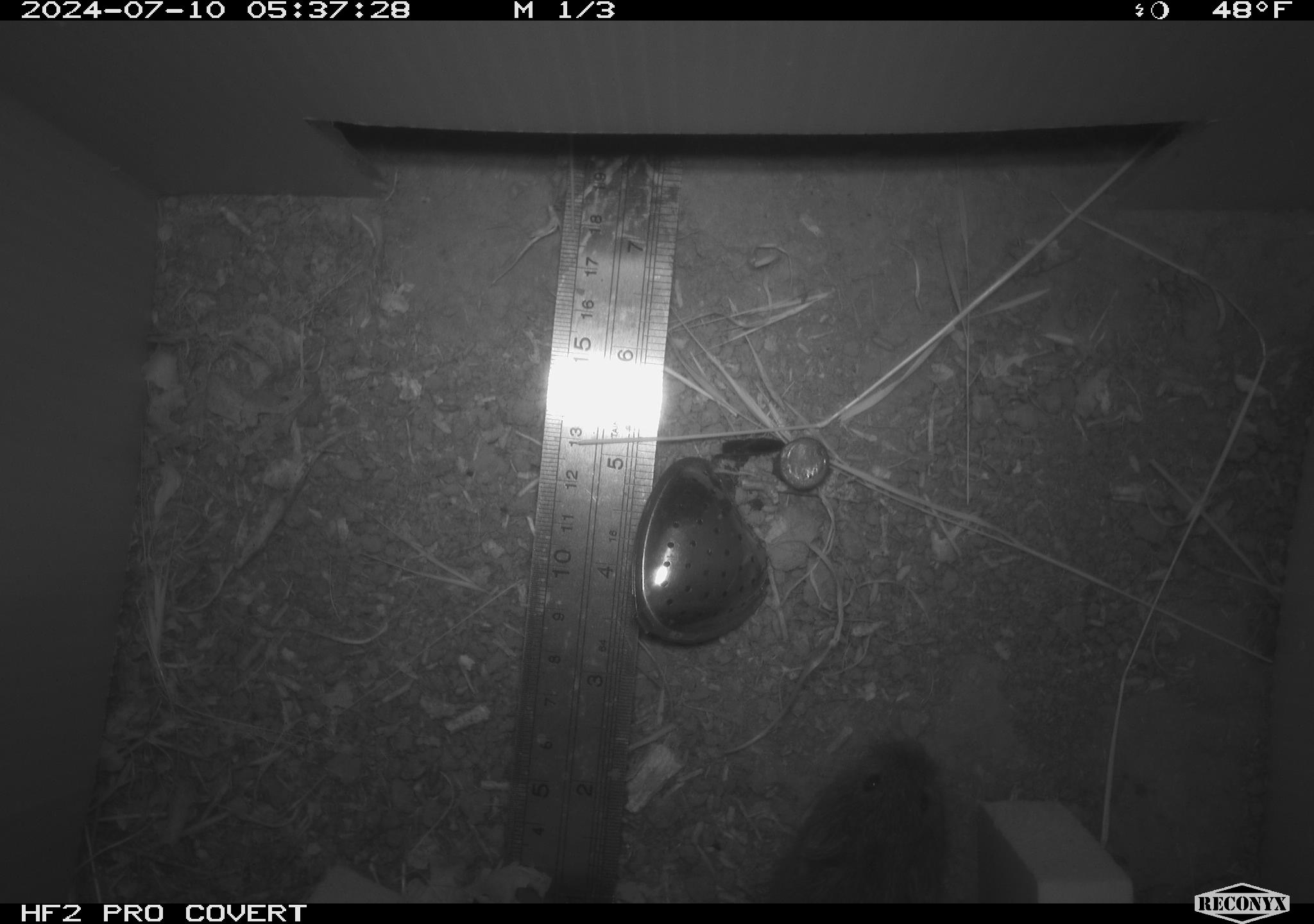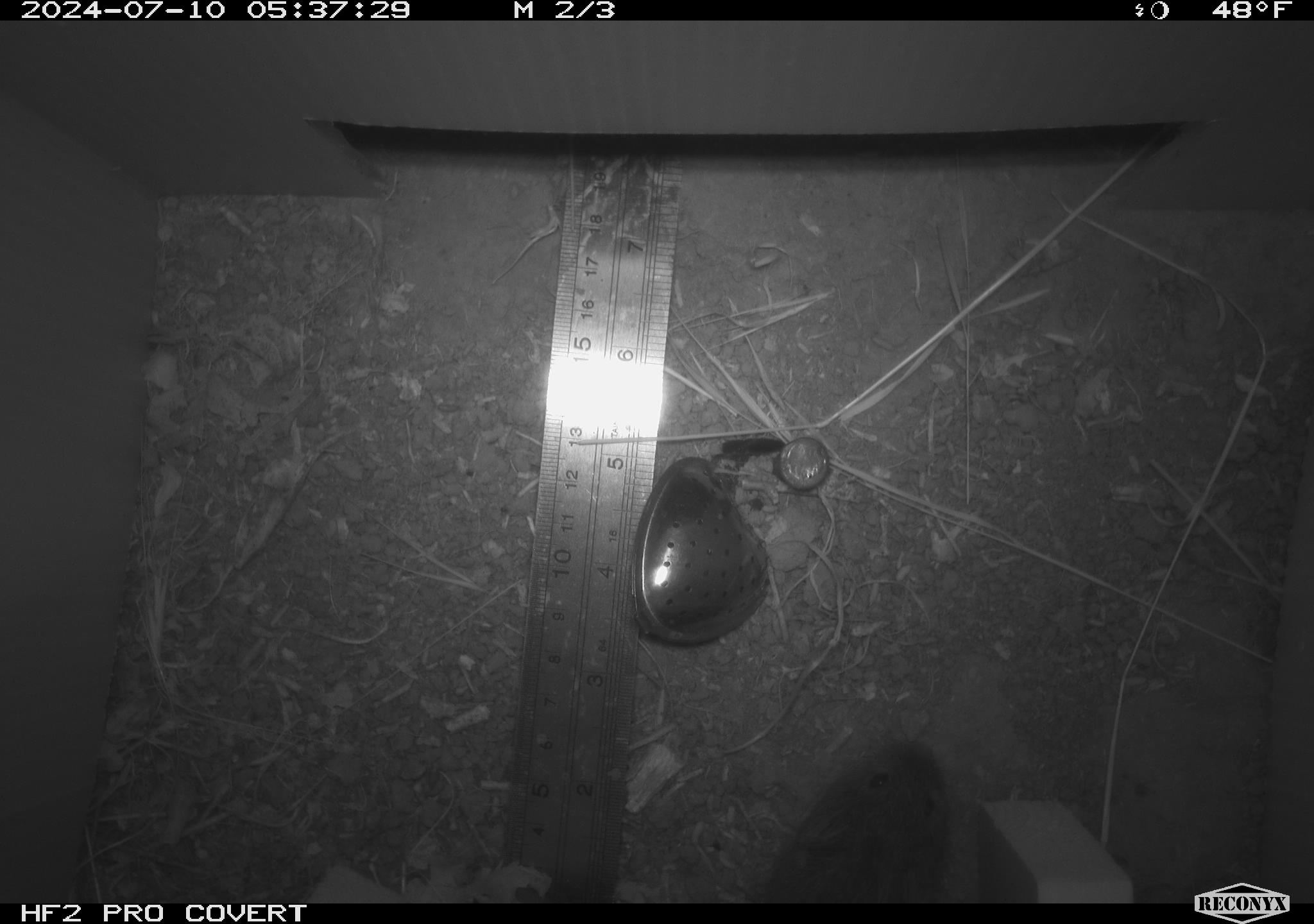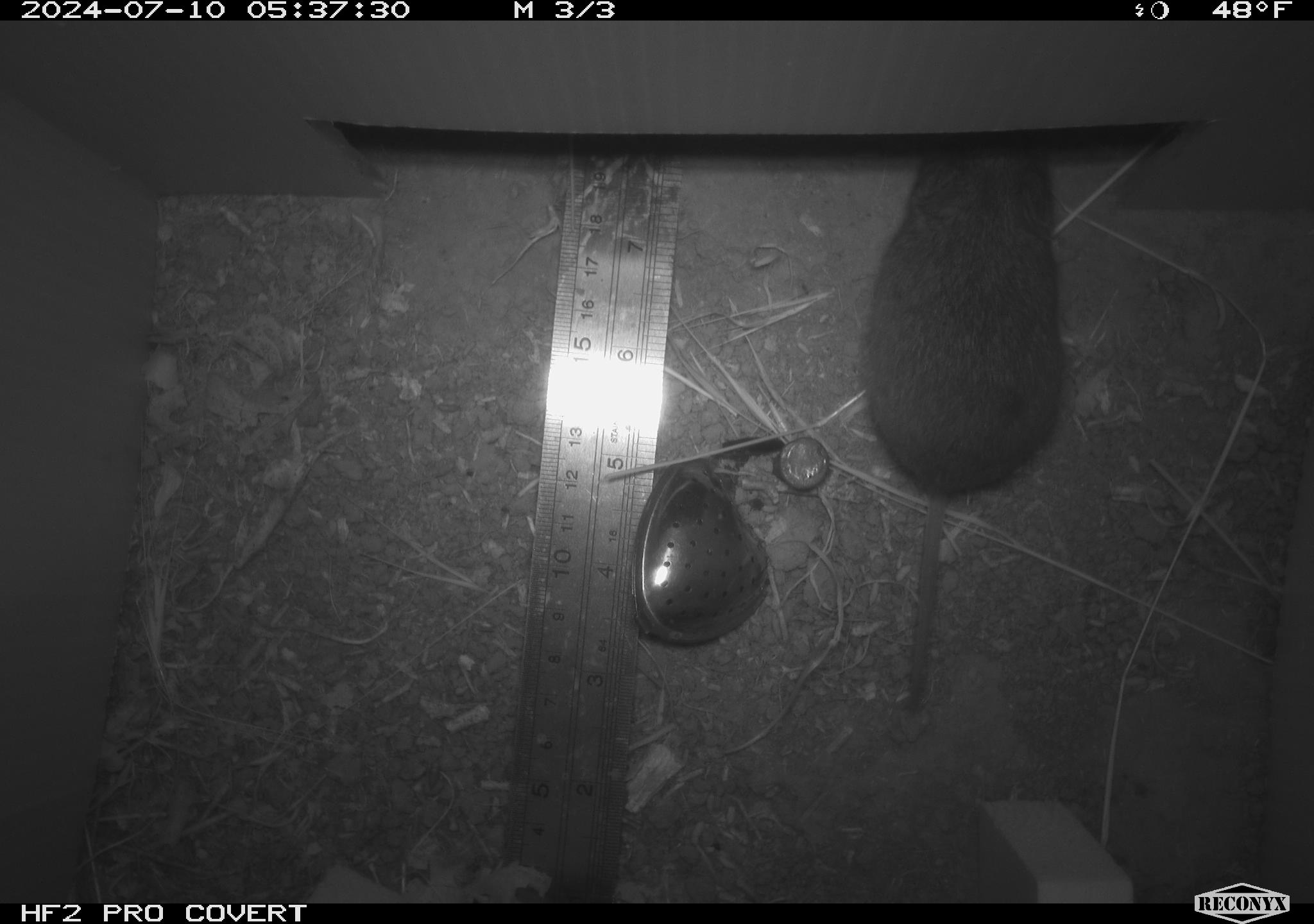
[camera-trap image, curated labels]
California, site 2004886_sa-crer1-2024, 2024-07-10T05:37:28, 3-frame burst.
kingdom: Animalia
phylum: Chordata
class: Mammalia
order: Rodentia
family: Cricetidae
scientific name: Arvicolinae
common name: voles, lemmings, and muskrats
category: arvicolinae subfamily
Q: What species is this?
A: Arvicolinae subfamily (voles, lemmings, and muskrats) (Arvicolinae).